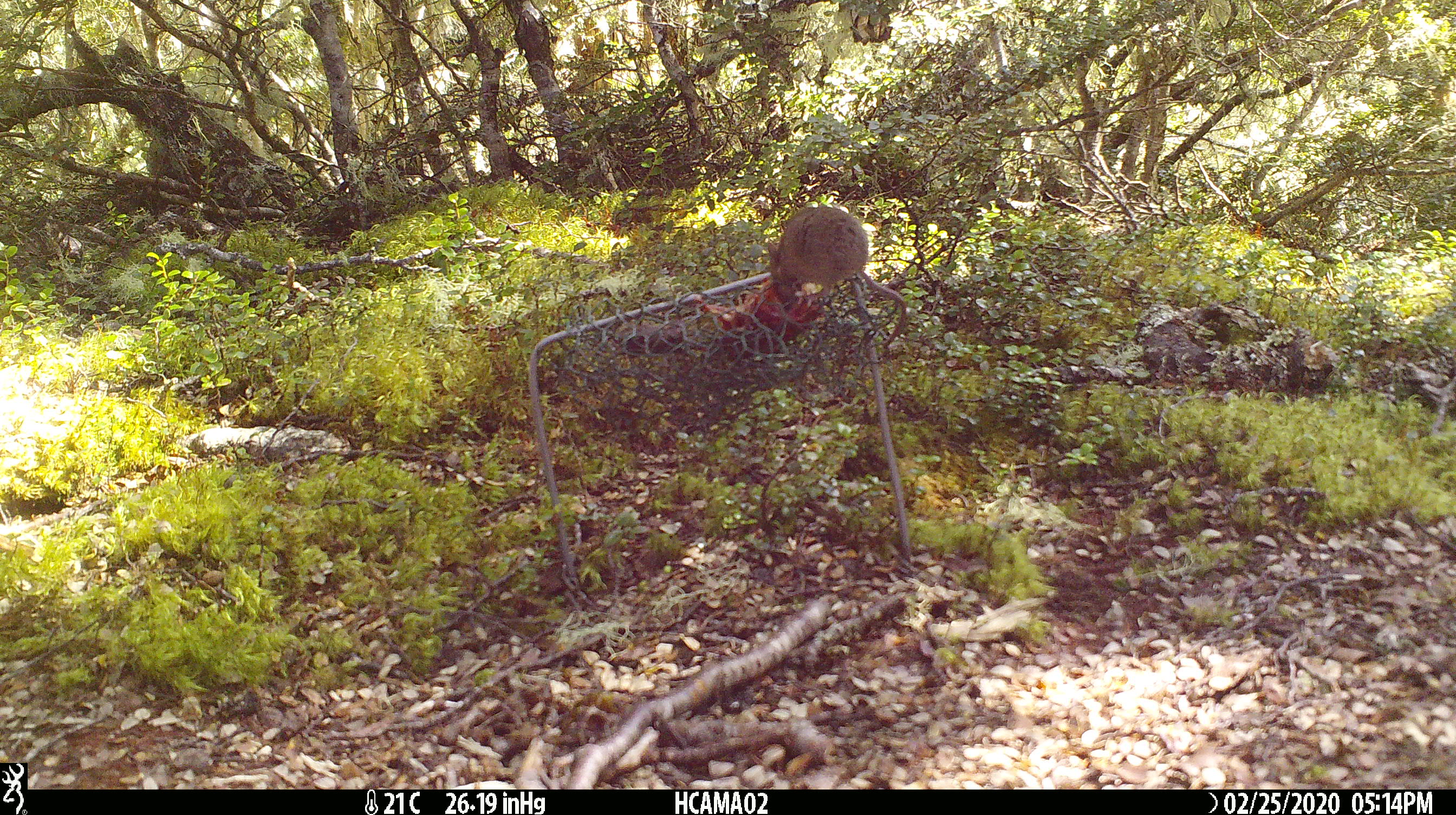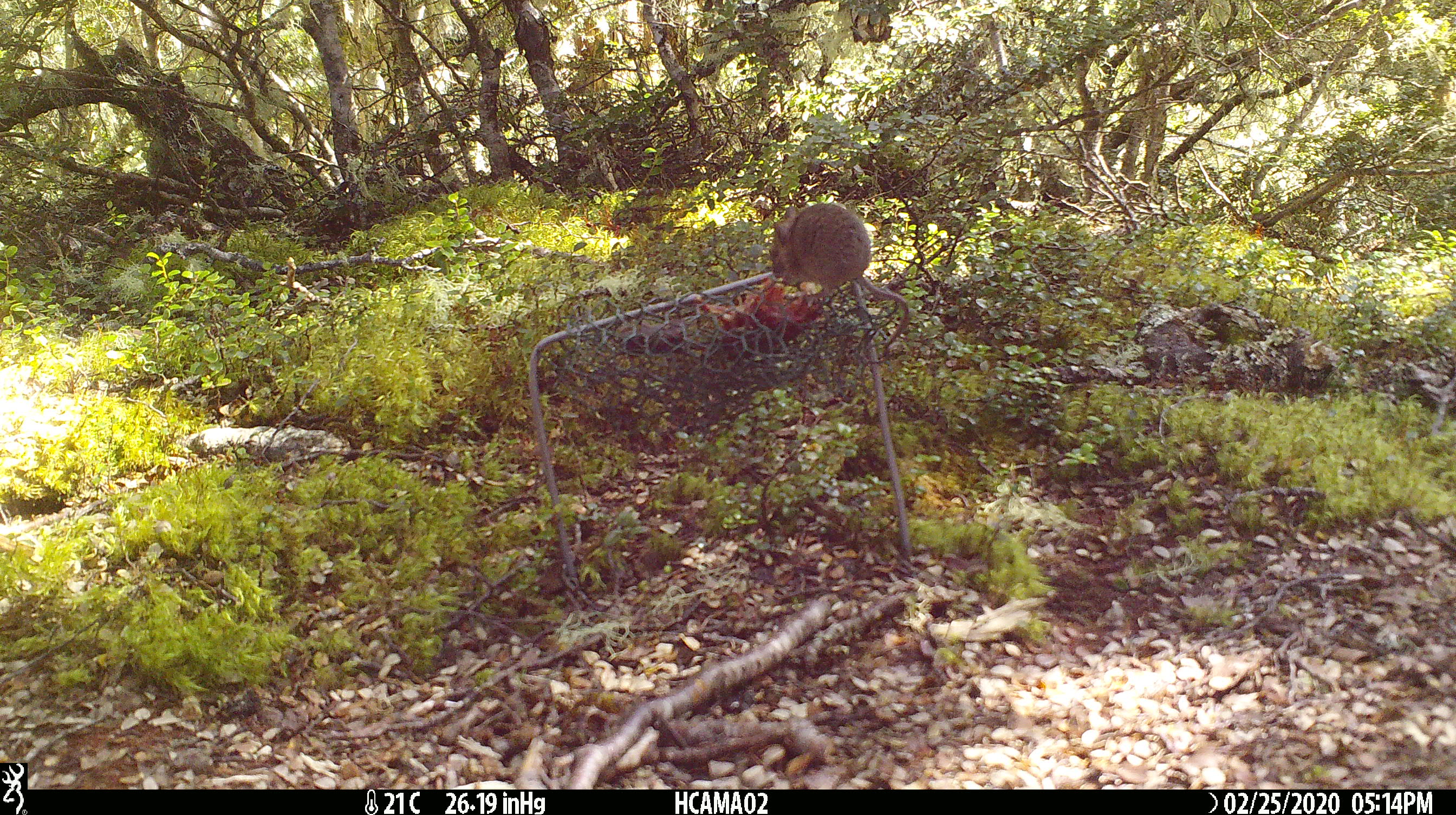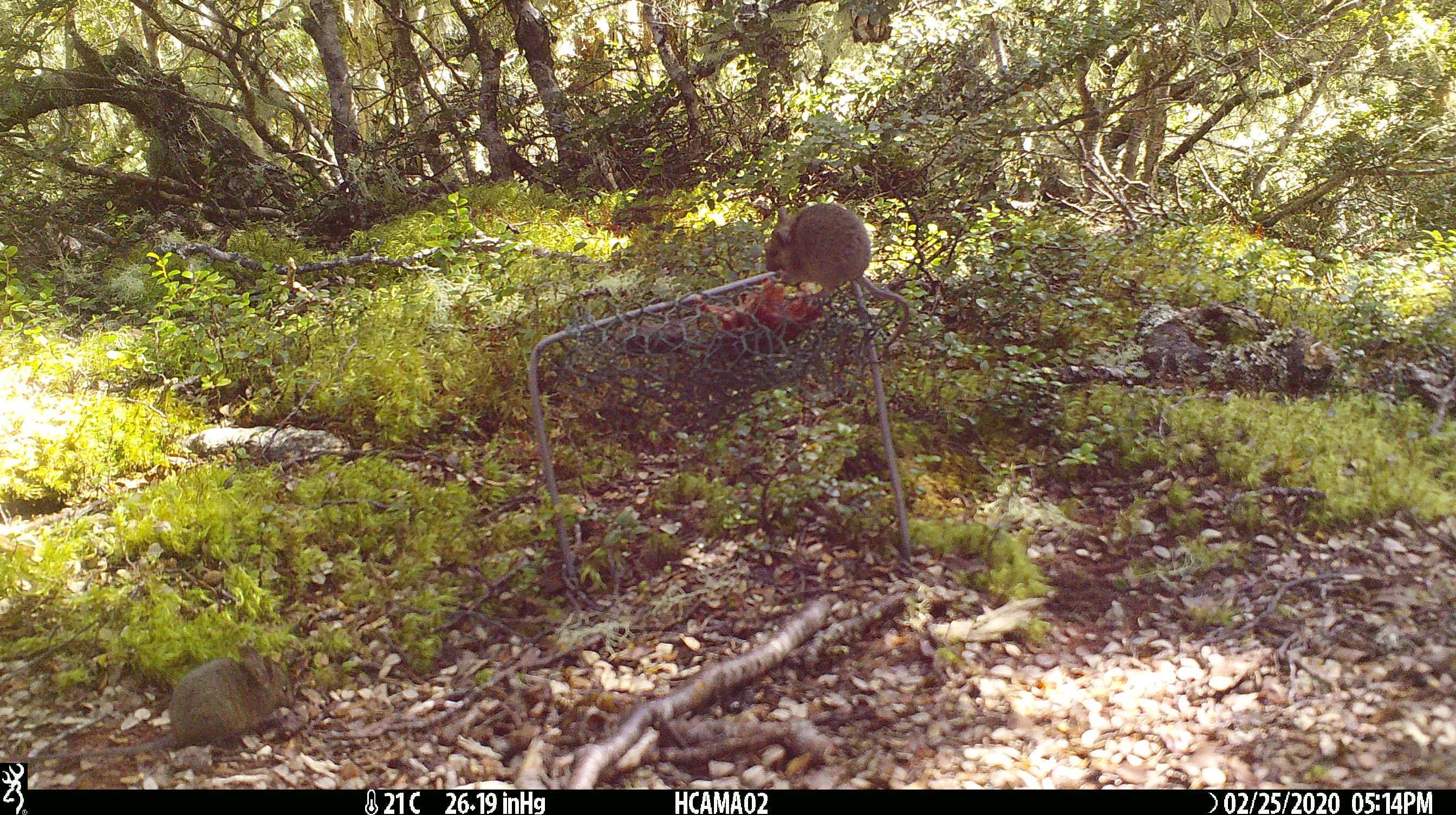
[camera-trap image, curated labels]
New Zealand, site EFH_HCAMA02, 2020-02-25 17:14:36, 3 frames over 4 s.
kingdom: Animalia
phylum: Chordata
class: Mammalia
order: Rodentia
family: Muridae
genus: Mus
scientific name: Mus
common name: mouse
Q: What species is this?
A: Mouse (Mus).